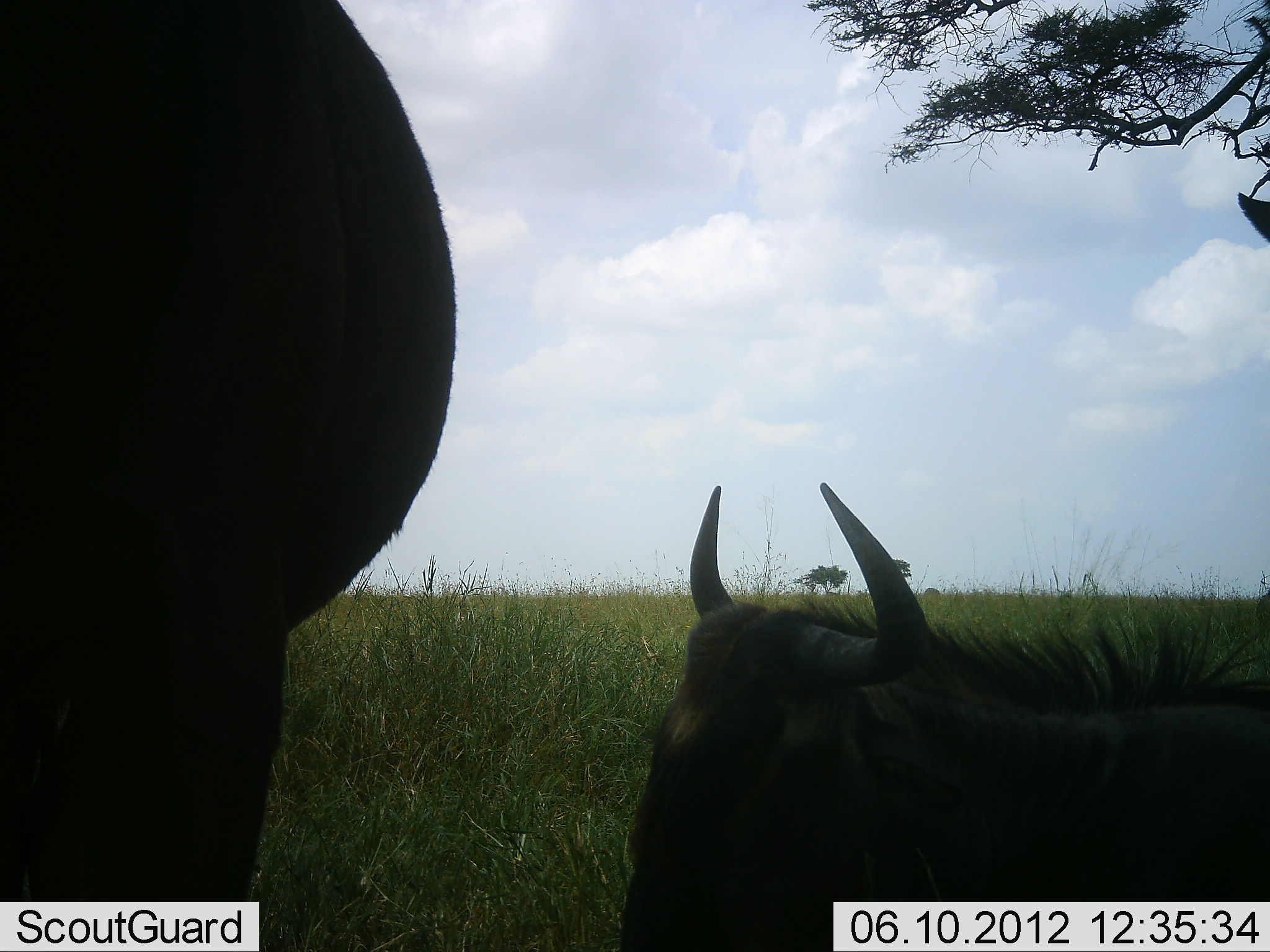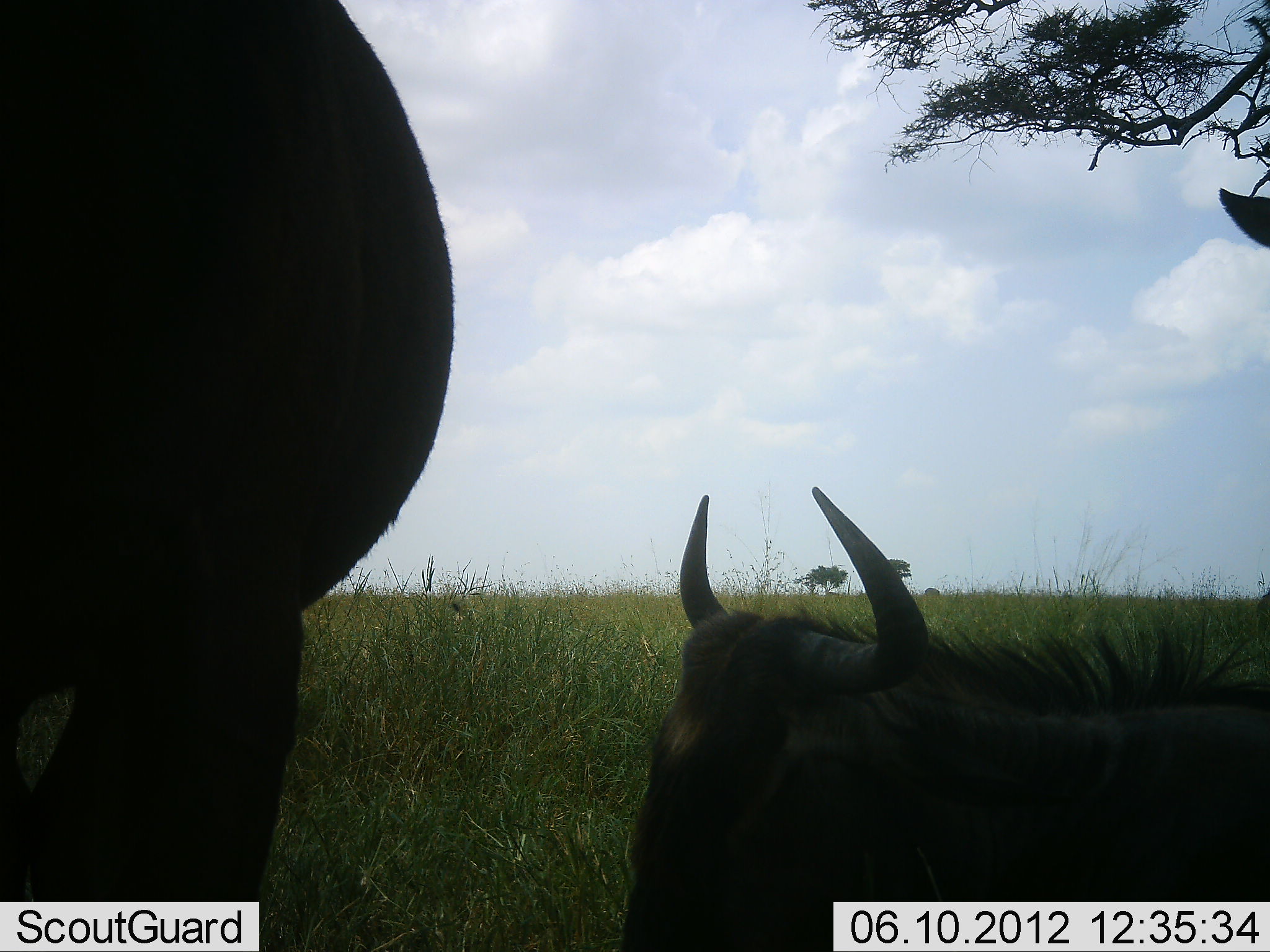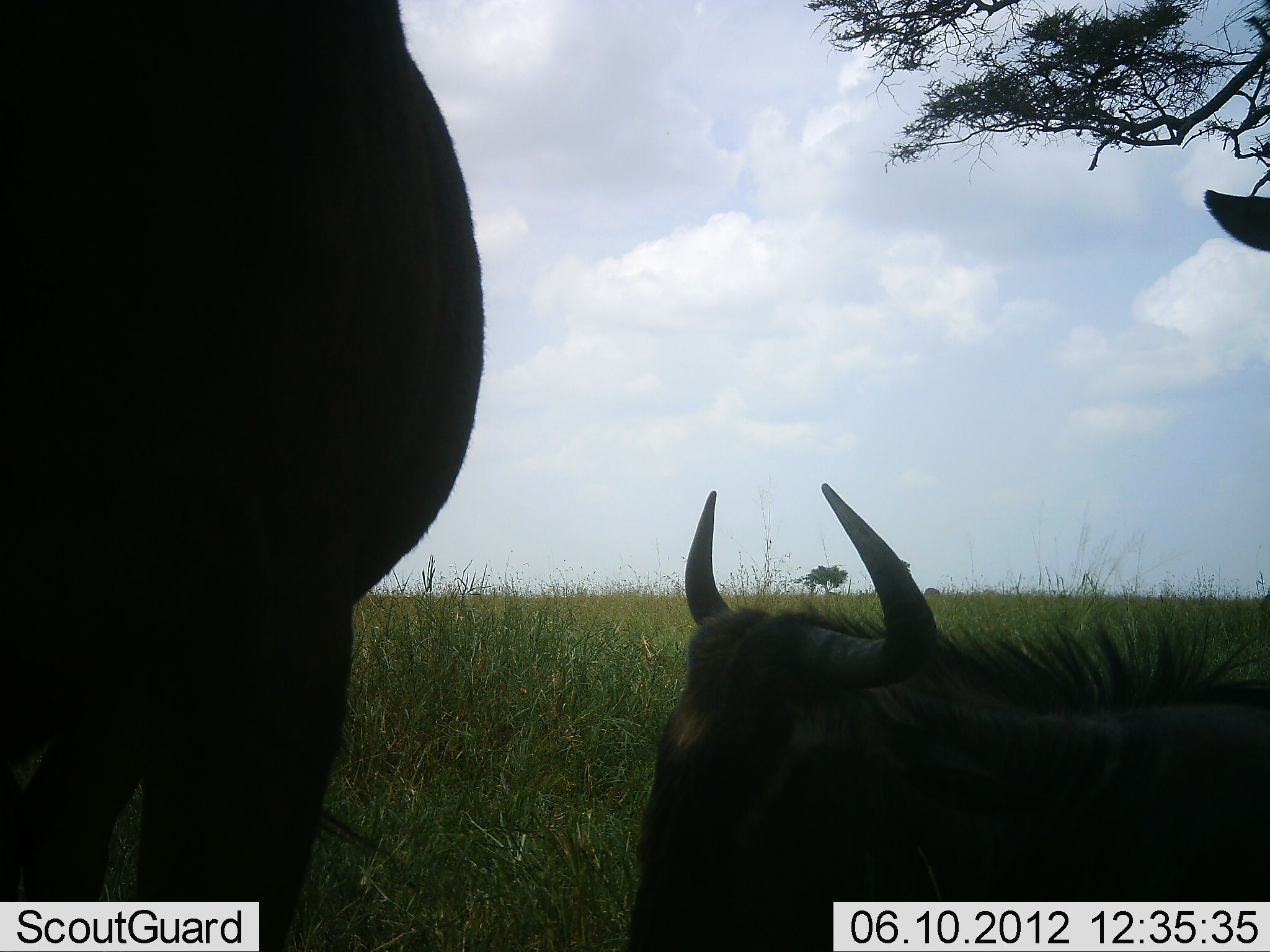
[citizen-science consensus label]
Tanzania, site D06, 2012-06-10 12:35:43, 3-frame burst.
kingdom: Animalia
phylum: Chordata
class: Mammalia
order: Artiodactyla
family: Bovidae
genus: Connochaetes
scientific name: Connochaetes taurinus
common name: blue wildebeest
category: wildebeest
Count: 3.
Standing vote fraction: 70%.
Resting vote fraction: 90%.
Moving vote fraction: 20%.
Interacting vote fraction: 0%.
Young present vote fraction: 0%.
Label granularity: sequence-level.